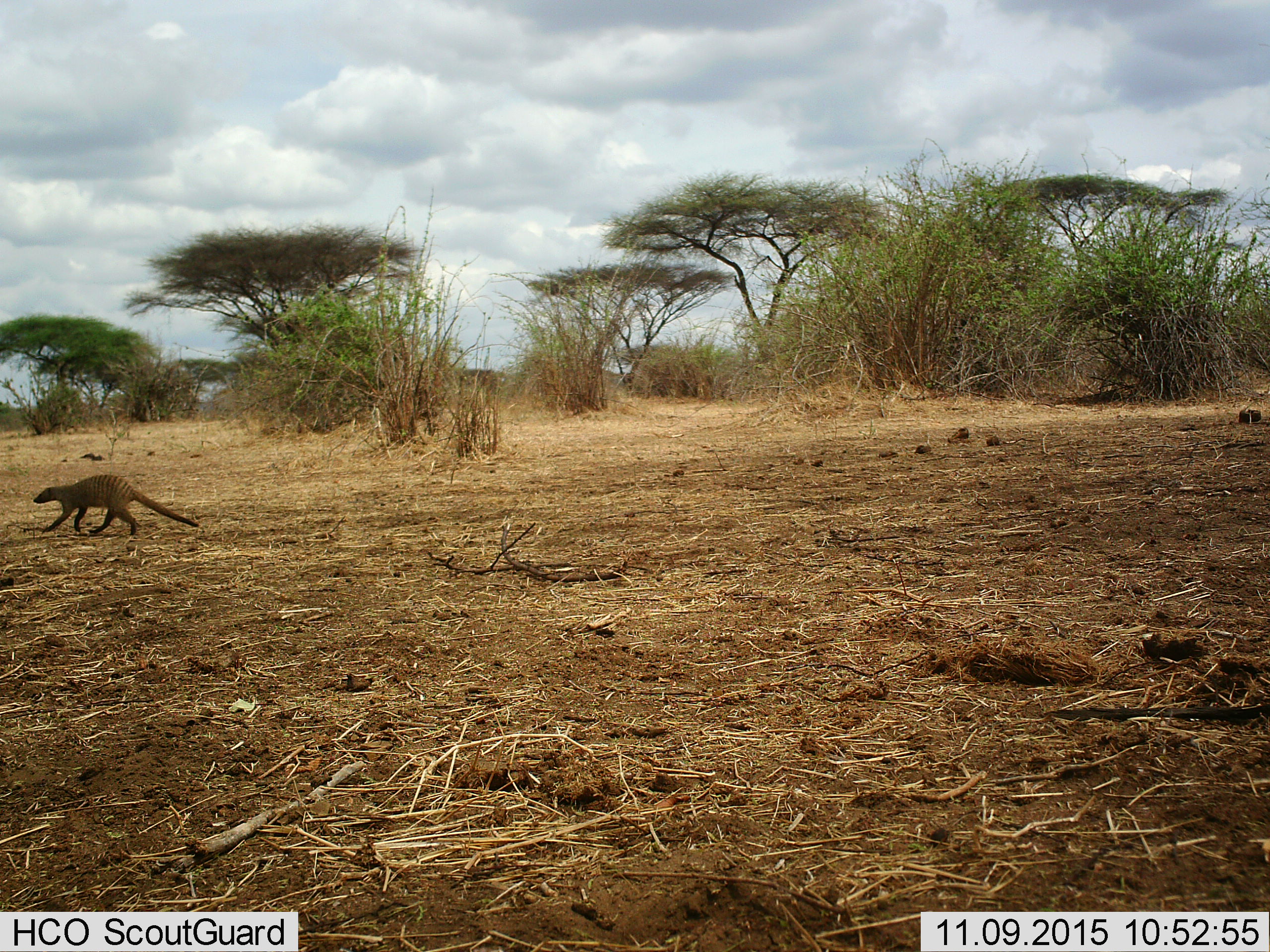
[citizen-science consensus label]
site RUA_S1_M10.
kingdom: Animalia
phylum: Chordata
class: Mammalia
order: Carnivora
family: Herpestidae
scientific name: Herpestidae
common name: mongoose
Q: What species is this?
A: Mongoose (Herpestidae).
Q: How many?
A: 1.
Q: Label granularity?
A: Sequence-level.